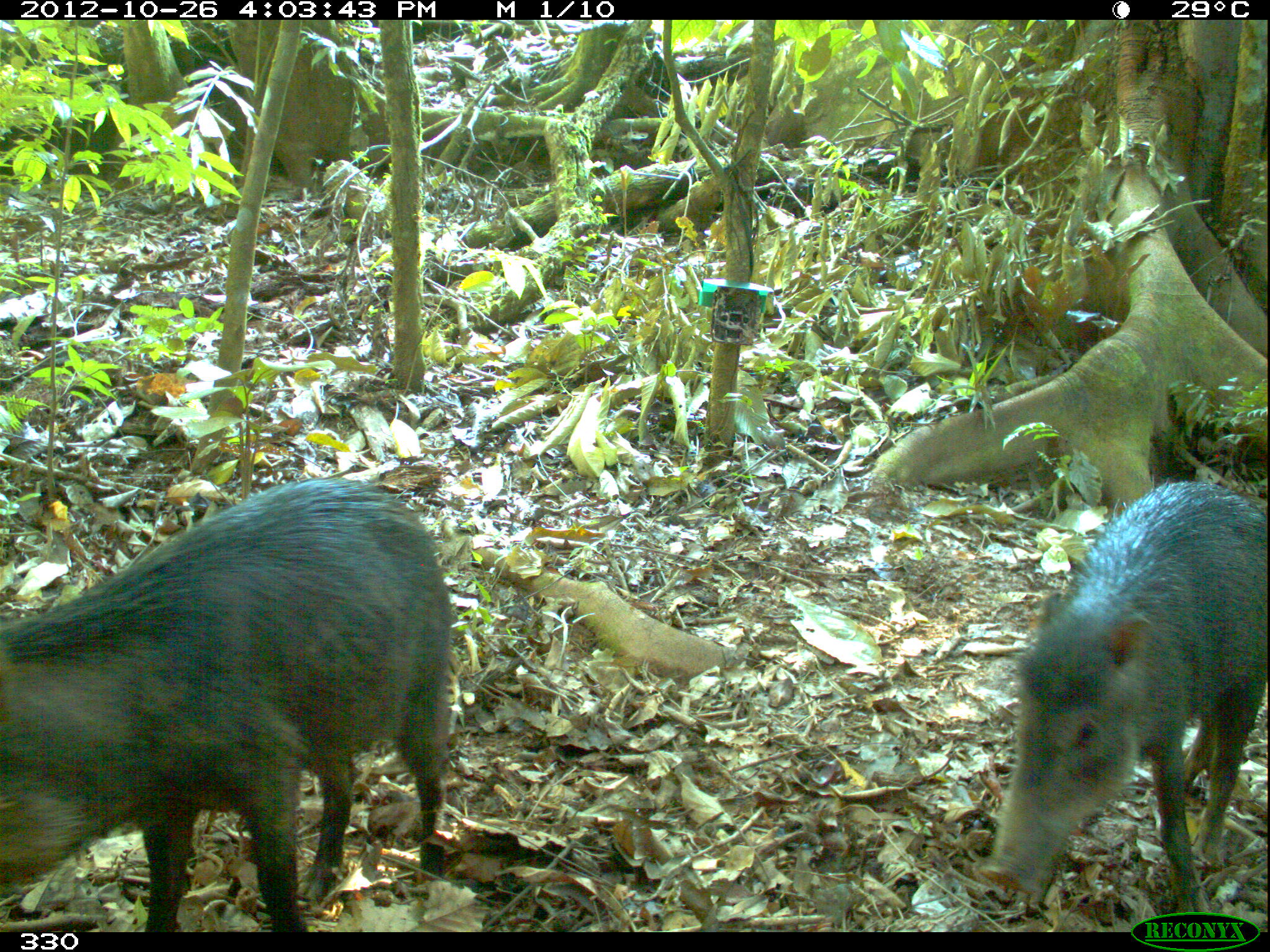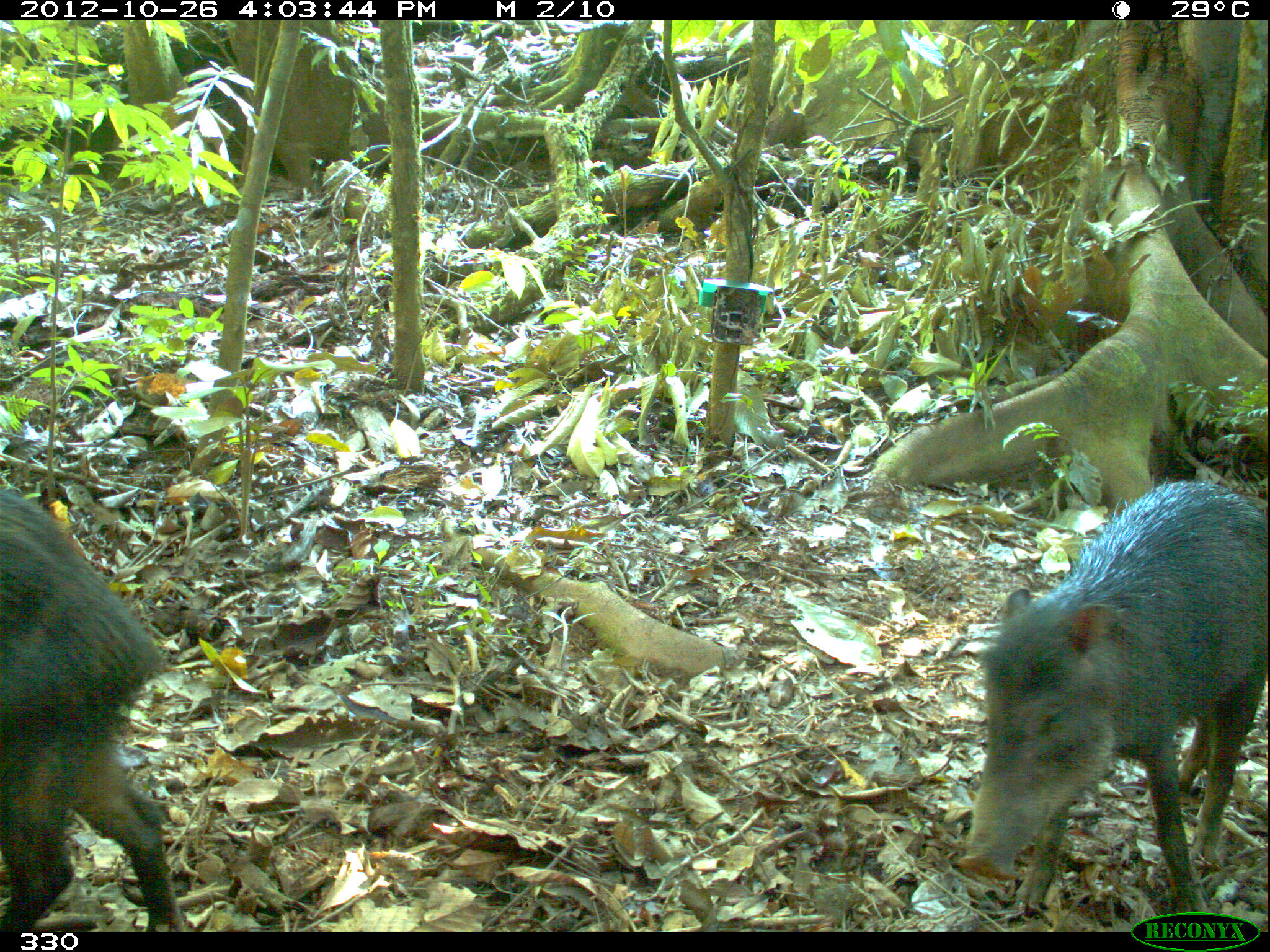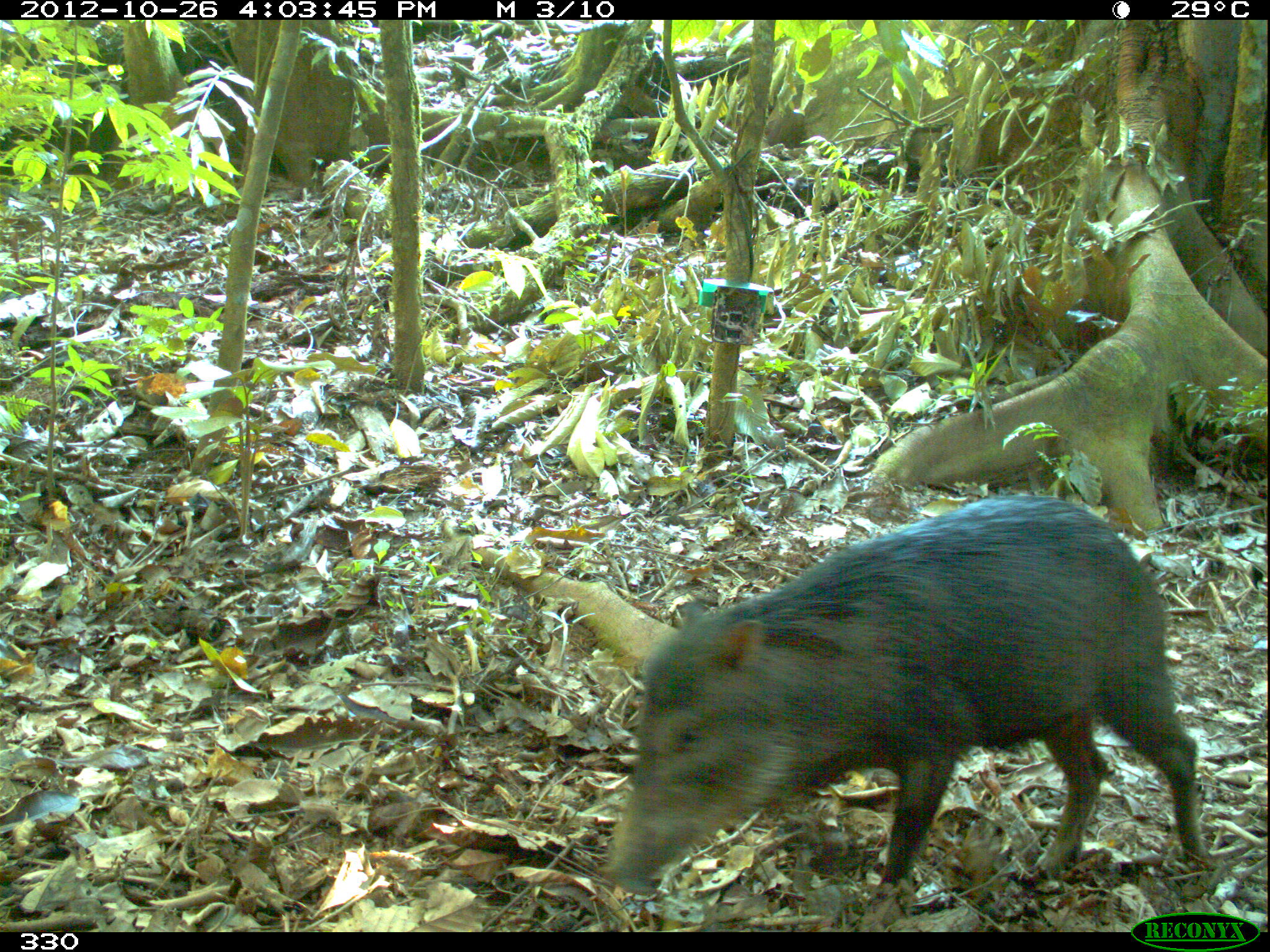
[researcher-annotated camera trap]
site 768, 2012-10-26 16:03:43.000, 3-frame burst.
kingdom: Animalia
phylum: Chordata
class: Mammalia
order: Artiodactyla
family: Tayassuidae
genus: Tayassu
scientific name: Tayassu pecari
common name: white-lipped peccary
Tayassu pecari (white-lipped peccary).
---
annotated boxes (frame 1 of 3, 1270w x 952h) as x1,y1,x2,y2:
tayassu pecari: 0,476,454,930; 979,481,1268,911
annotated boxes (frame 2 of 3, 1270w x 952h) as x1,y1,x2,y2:
tayassu pecari: 955,481,1270,918; 1,488,183,932